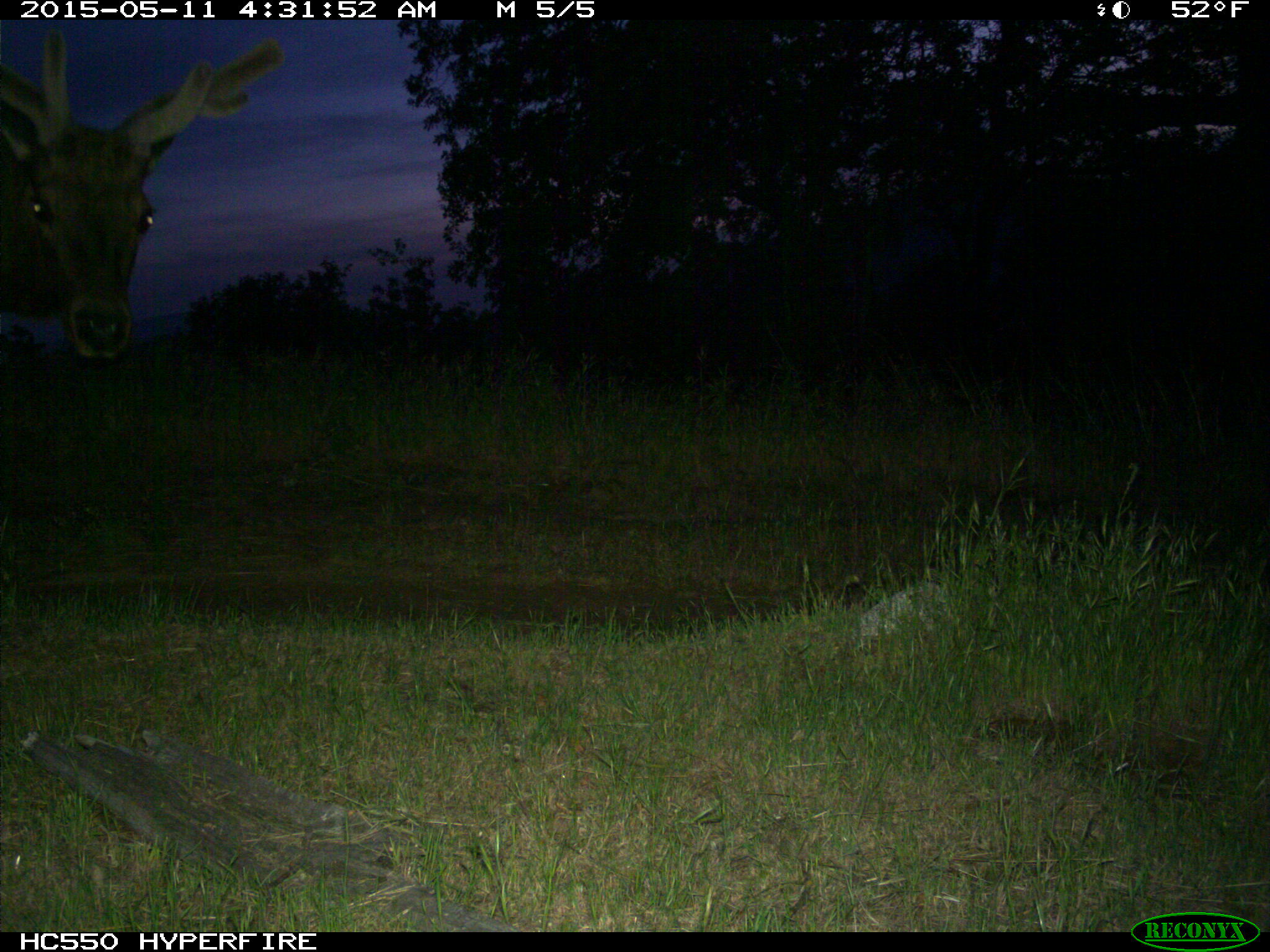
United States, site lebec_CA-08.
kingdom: Animalia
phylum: Chordata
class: Mammalia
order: Artiodactyla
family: Cervidae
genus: Cervus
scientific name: Cervus canadensis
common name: elk